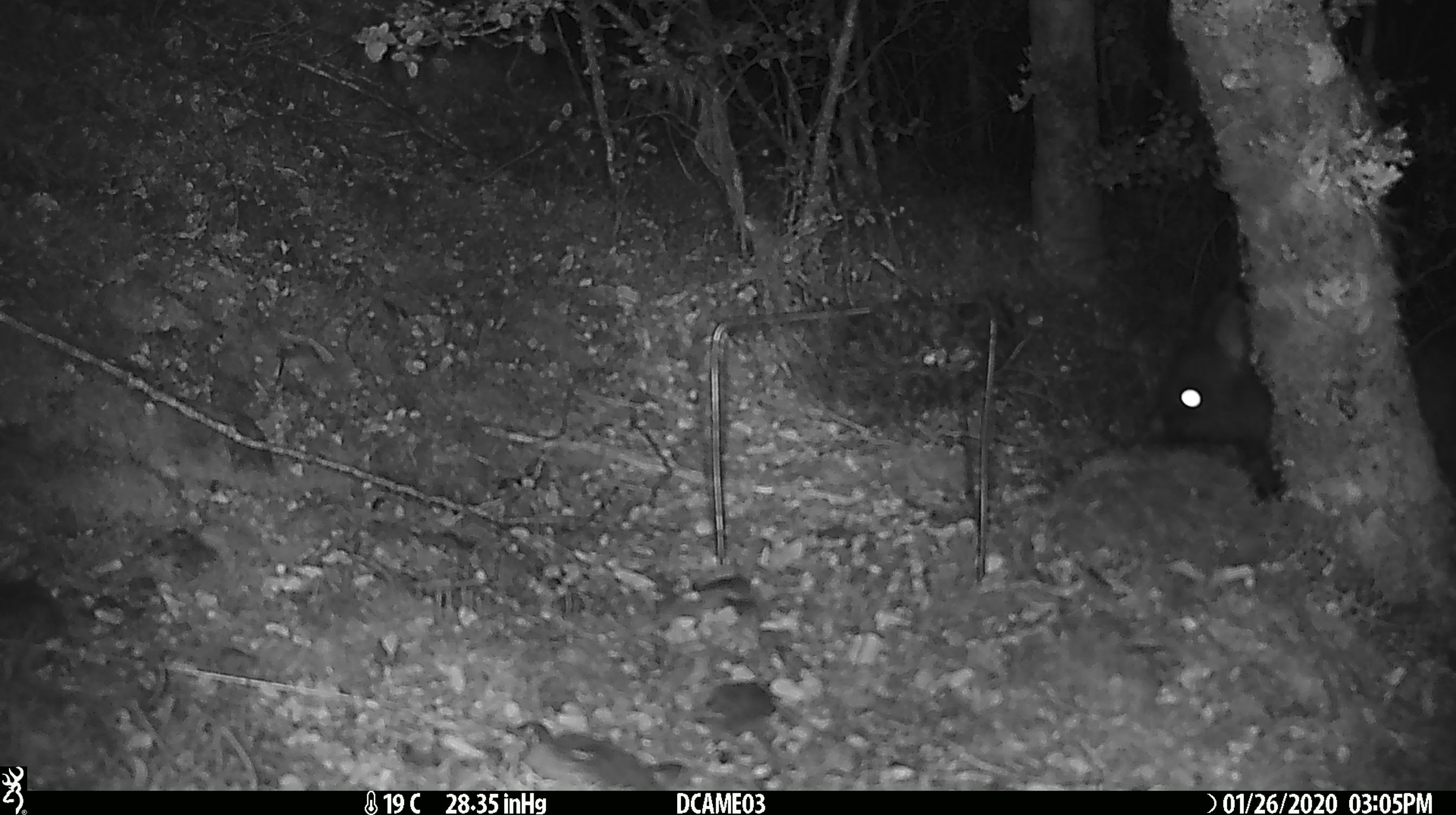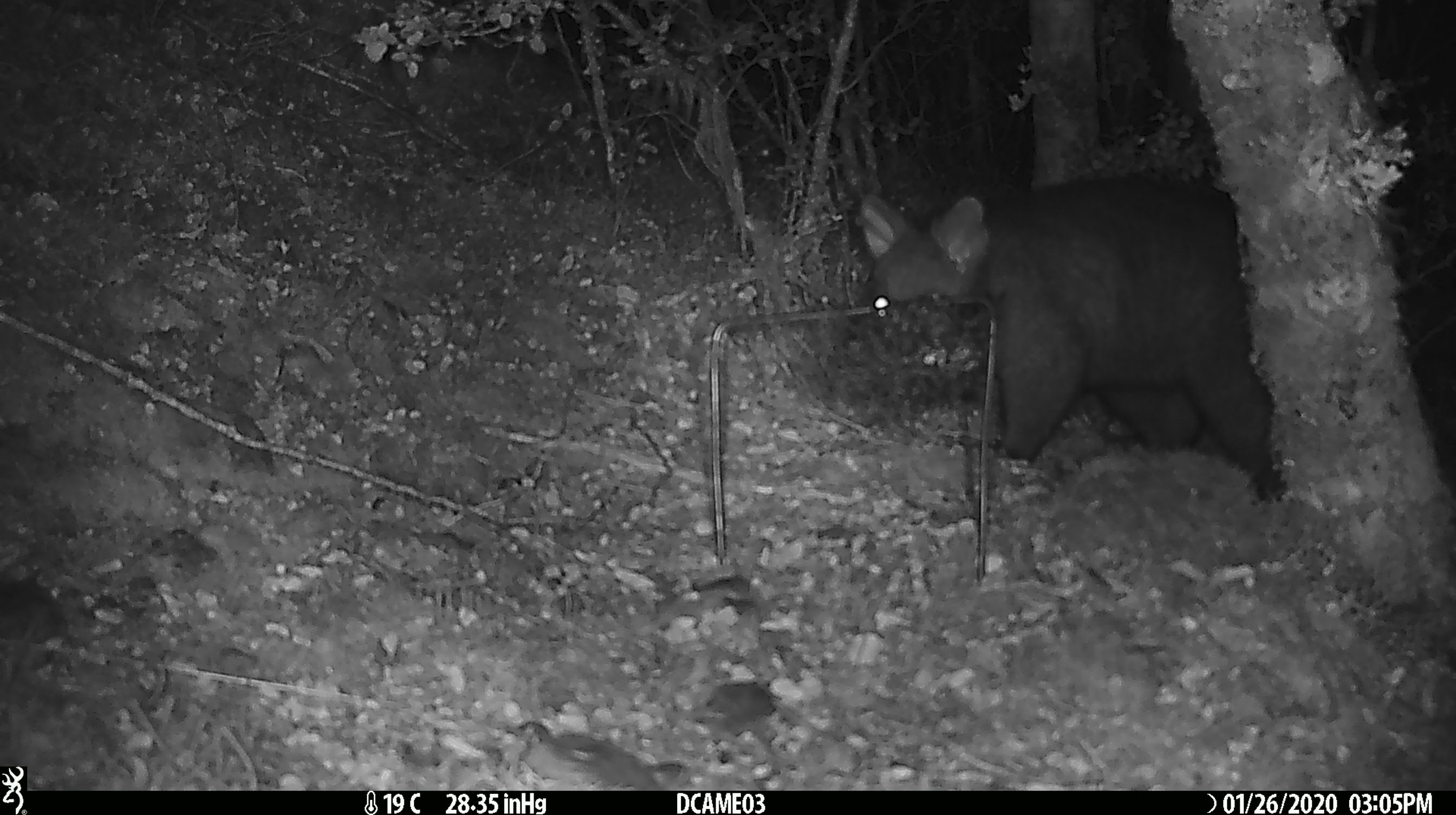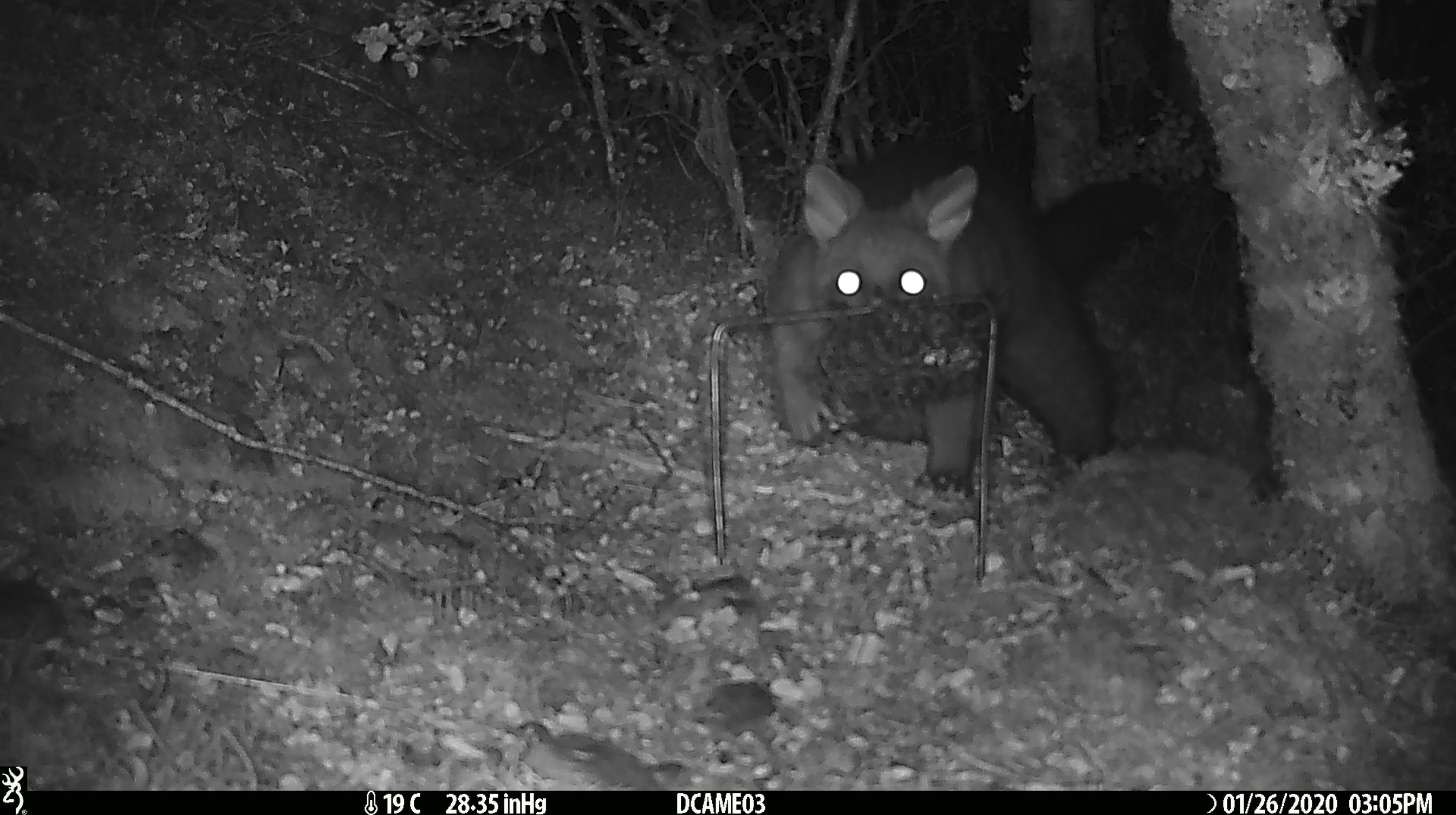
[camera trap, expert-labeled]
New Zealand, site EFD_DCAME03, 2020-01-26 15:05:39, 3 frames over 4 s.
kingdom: Animalia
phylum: Chordata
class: Mammalia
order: Diprotodontia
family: Phalangeridae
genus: Trichosurus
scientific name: Trichosurus vulpecula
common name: common brushtail possum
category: possum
Possum (common brushtail possum) (Trichosurus vulpecula).